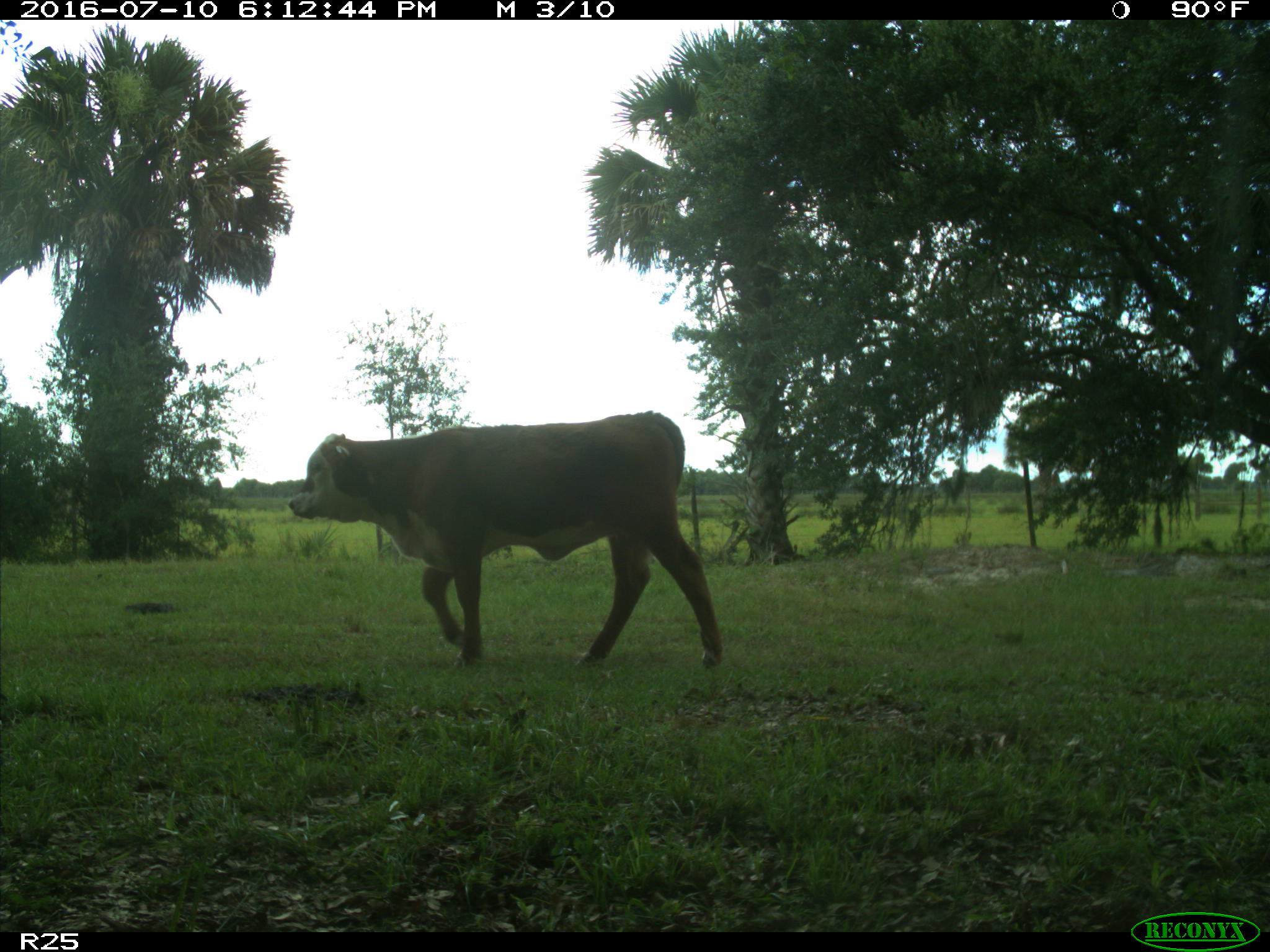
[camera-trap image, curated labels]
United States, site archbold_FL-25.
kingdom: Animalia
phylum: Chordata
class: Mammalia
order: Artiodactyla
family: Bovidae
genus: Bos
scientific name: Bos taurus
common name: domestic cow